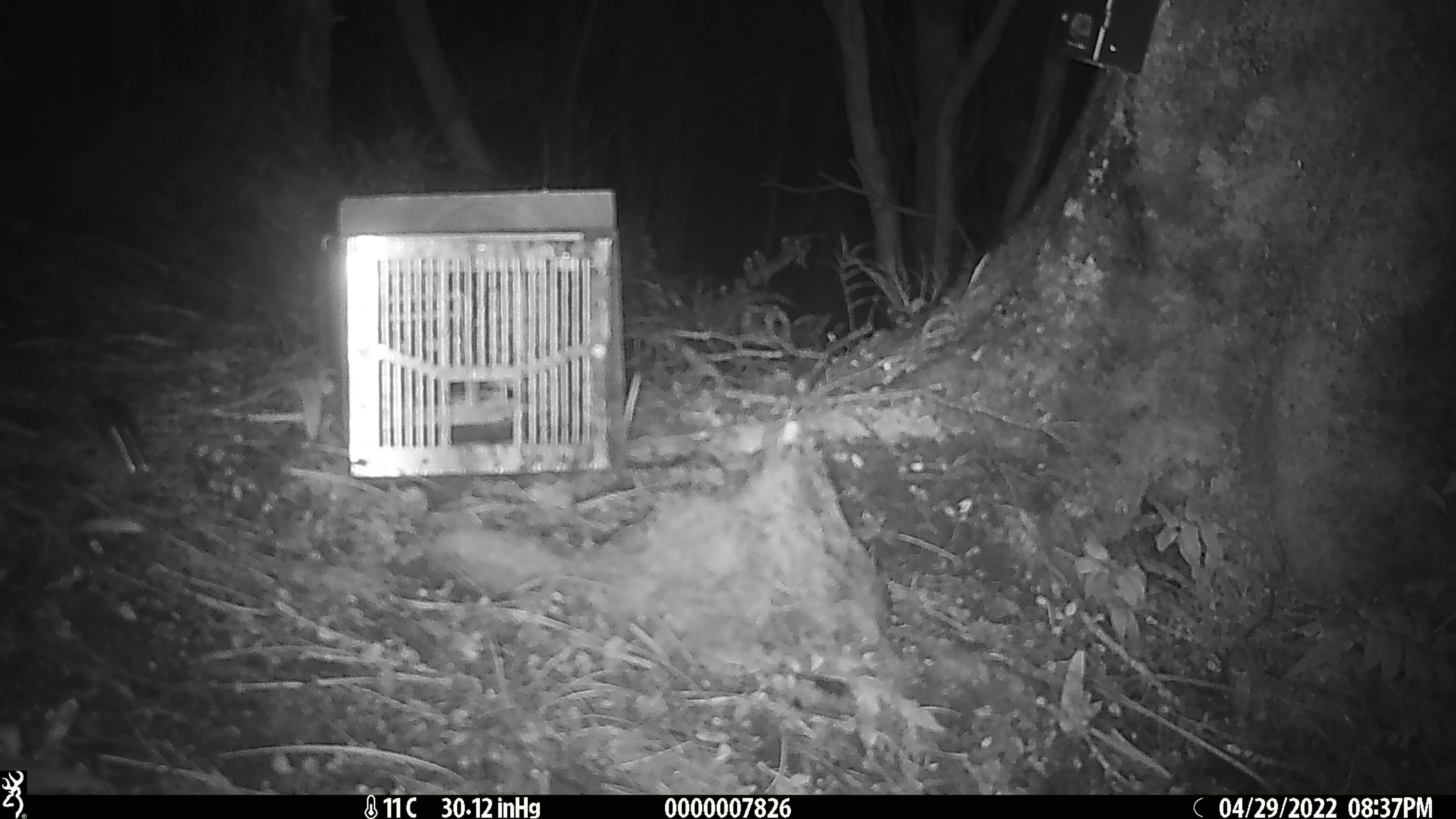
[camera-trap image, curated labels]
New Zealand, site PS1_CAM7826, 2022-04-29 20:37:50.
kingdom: Animalia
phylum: Chordata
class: Mammalia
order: Rodentia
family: Muridae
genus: Mus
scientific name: Mus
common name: mouse